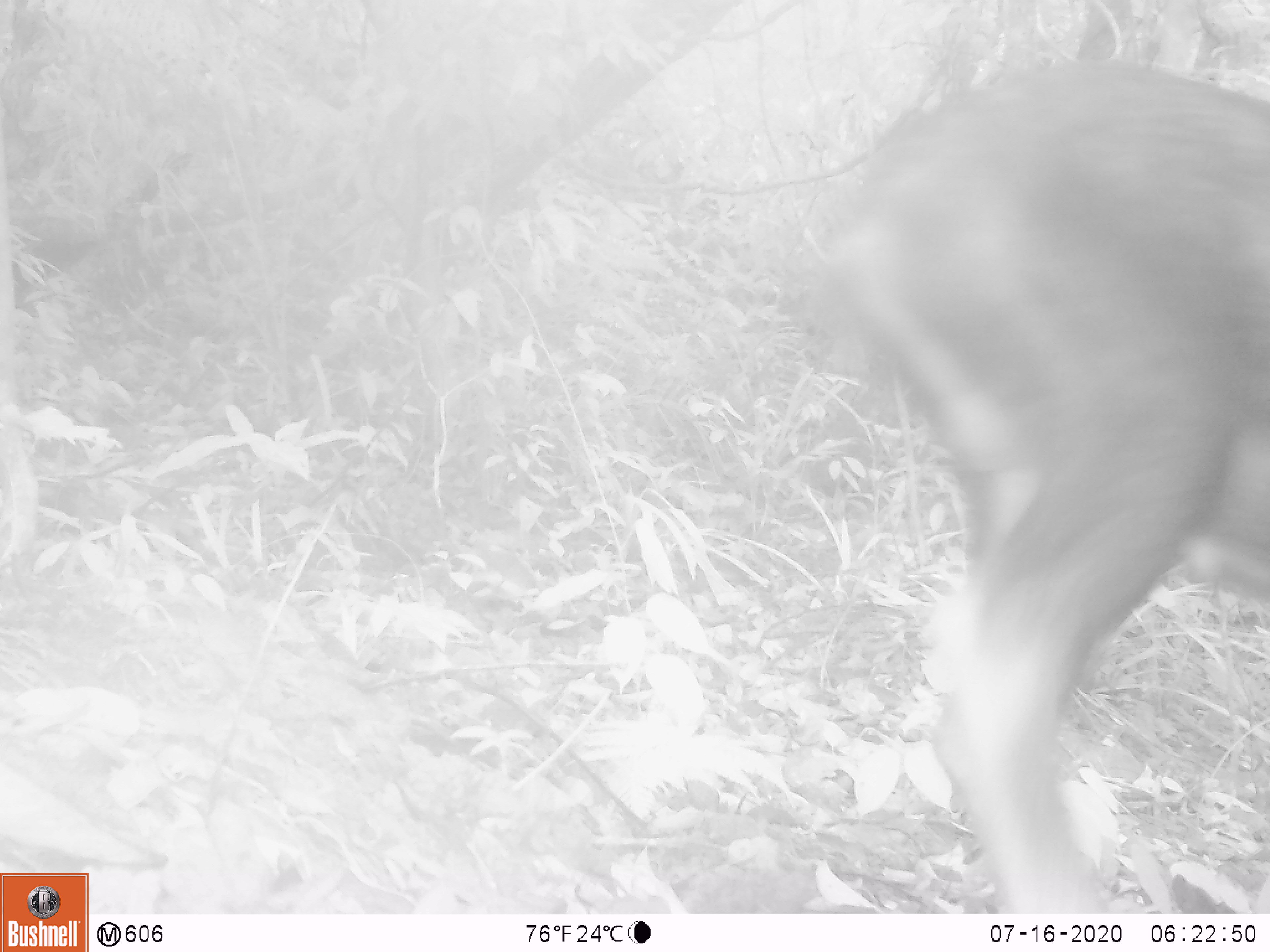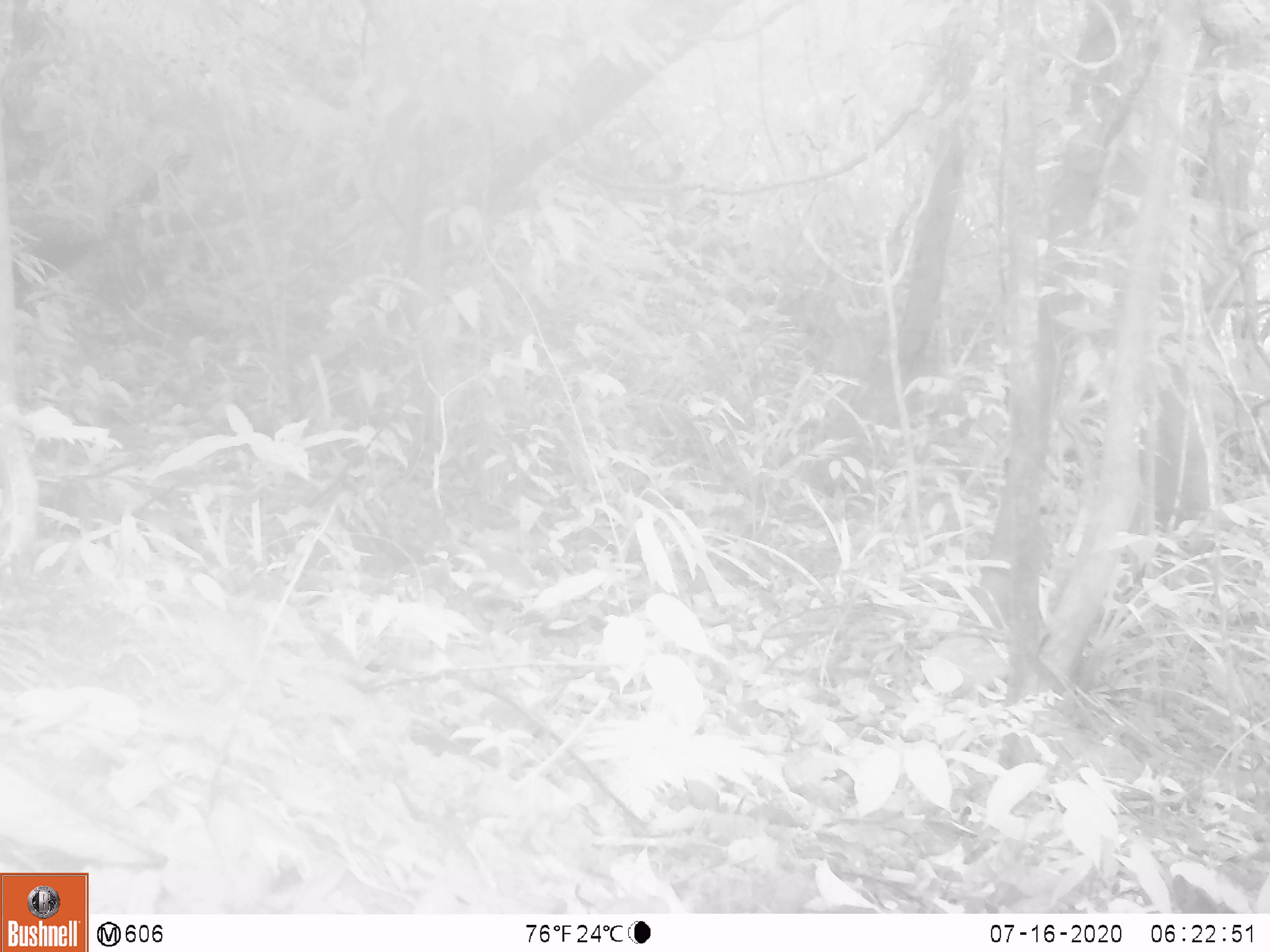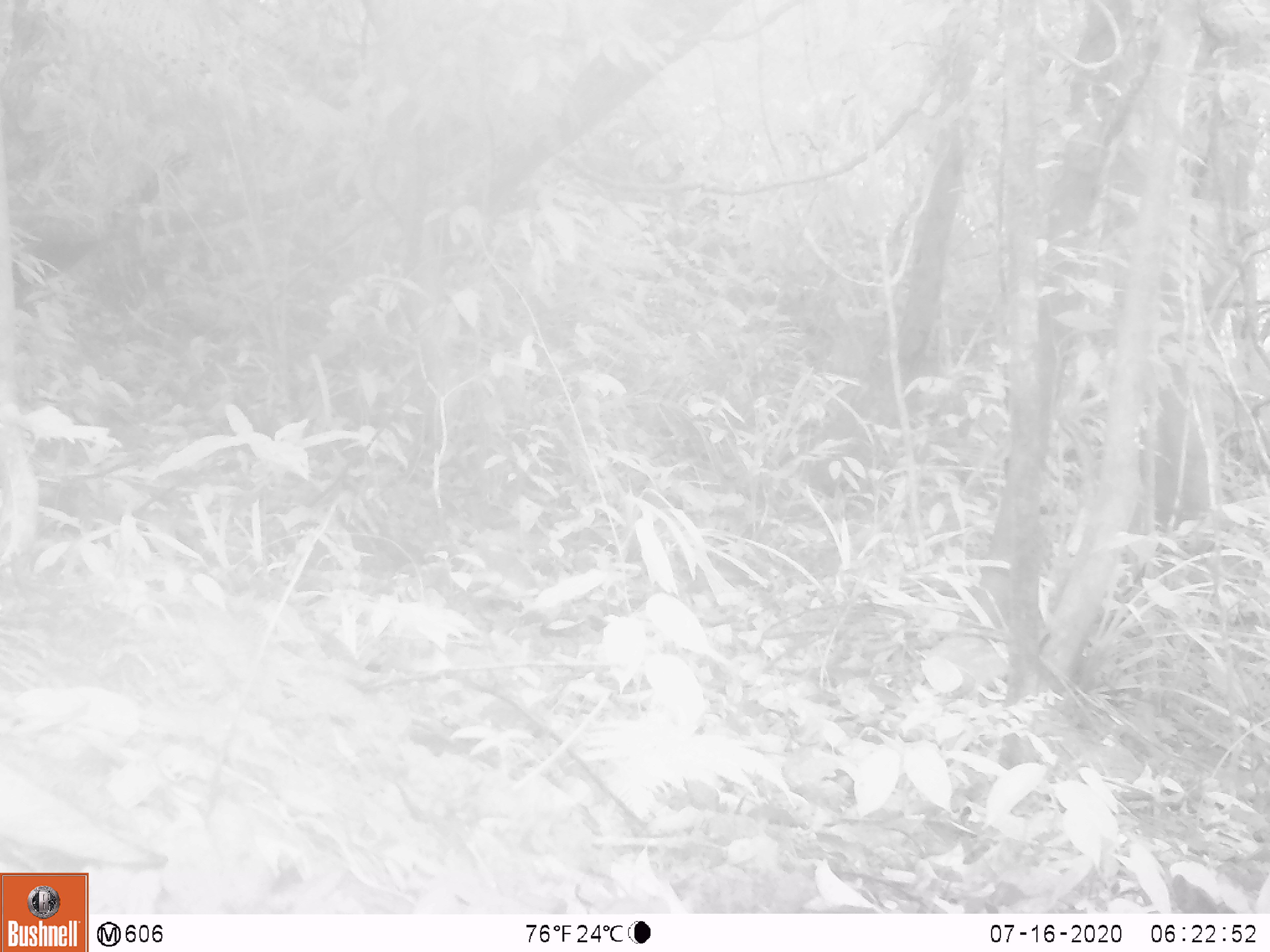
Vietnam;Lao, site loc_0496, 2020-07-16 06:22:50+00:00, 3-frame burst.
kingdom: Animalia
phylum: Chordata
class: Mammalia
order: Artiodactyla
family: Bovidae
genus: Capricornis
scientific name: Capricornis sumatraensis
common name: chinese serow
Chinese serow (Capricornis sumatraensis). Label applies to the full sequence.